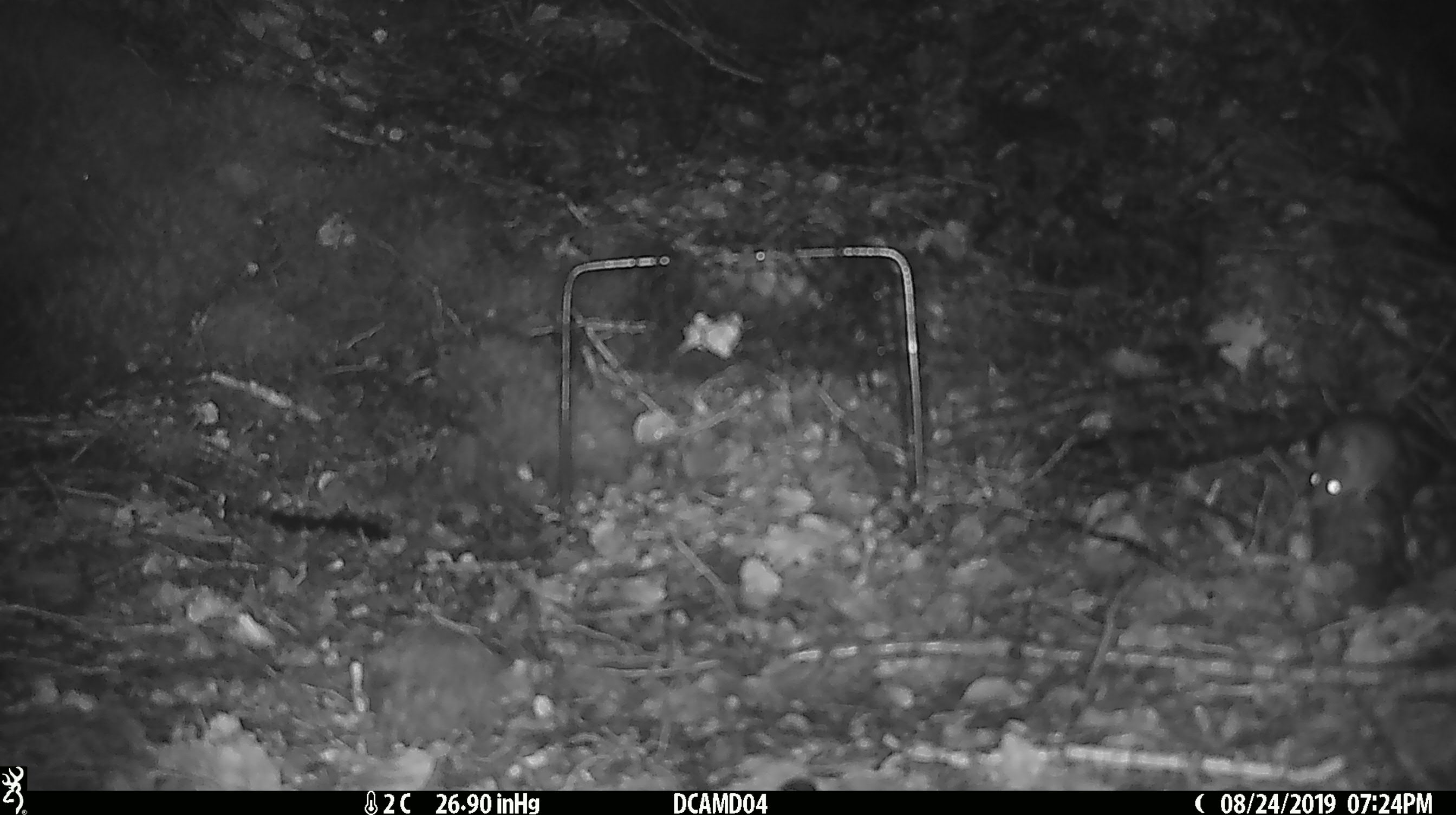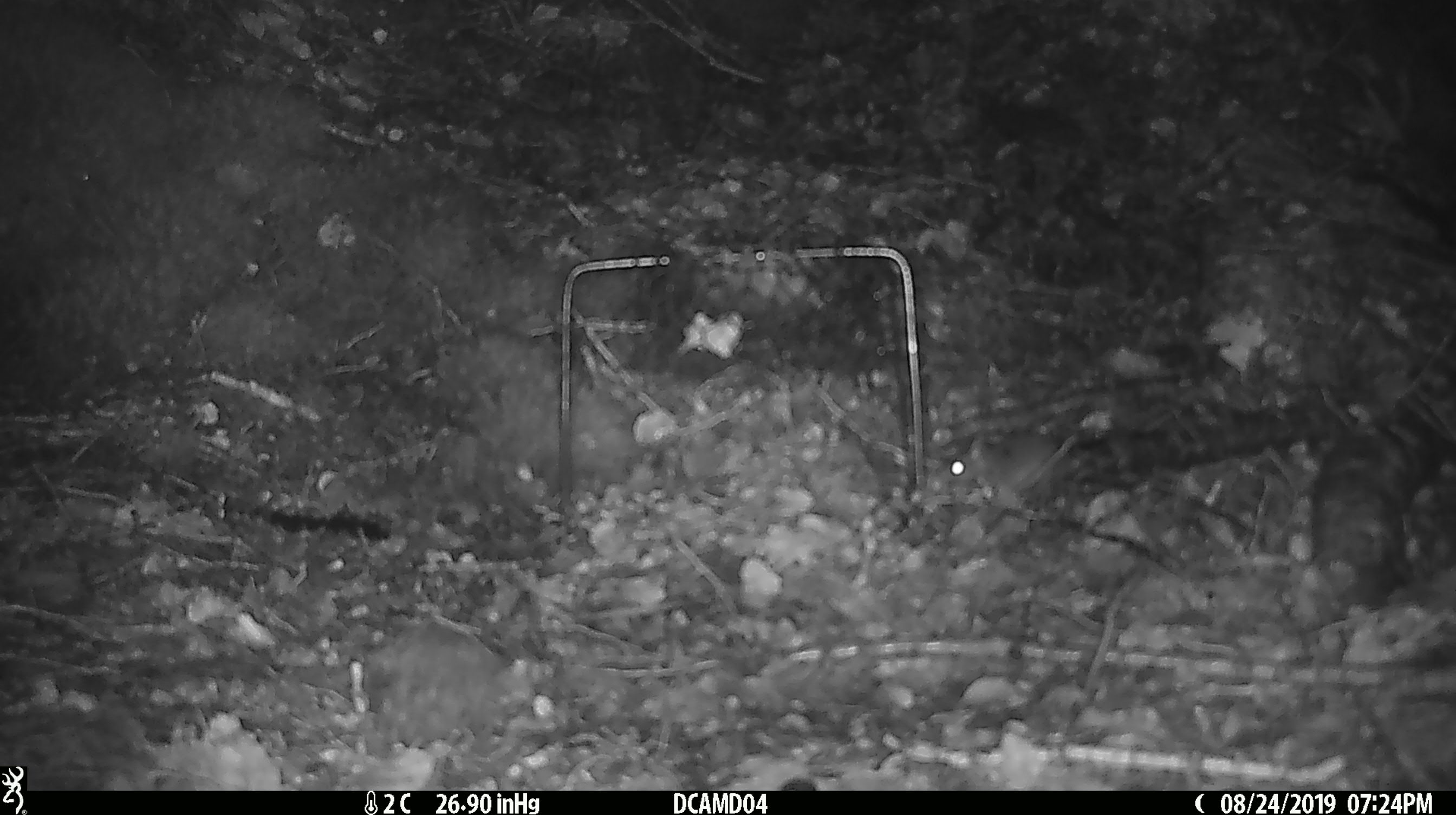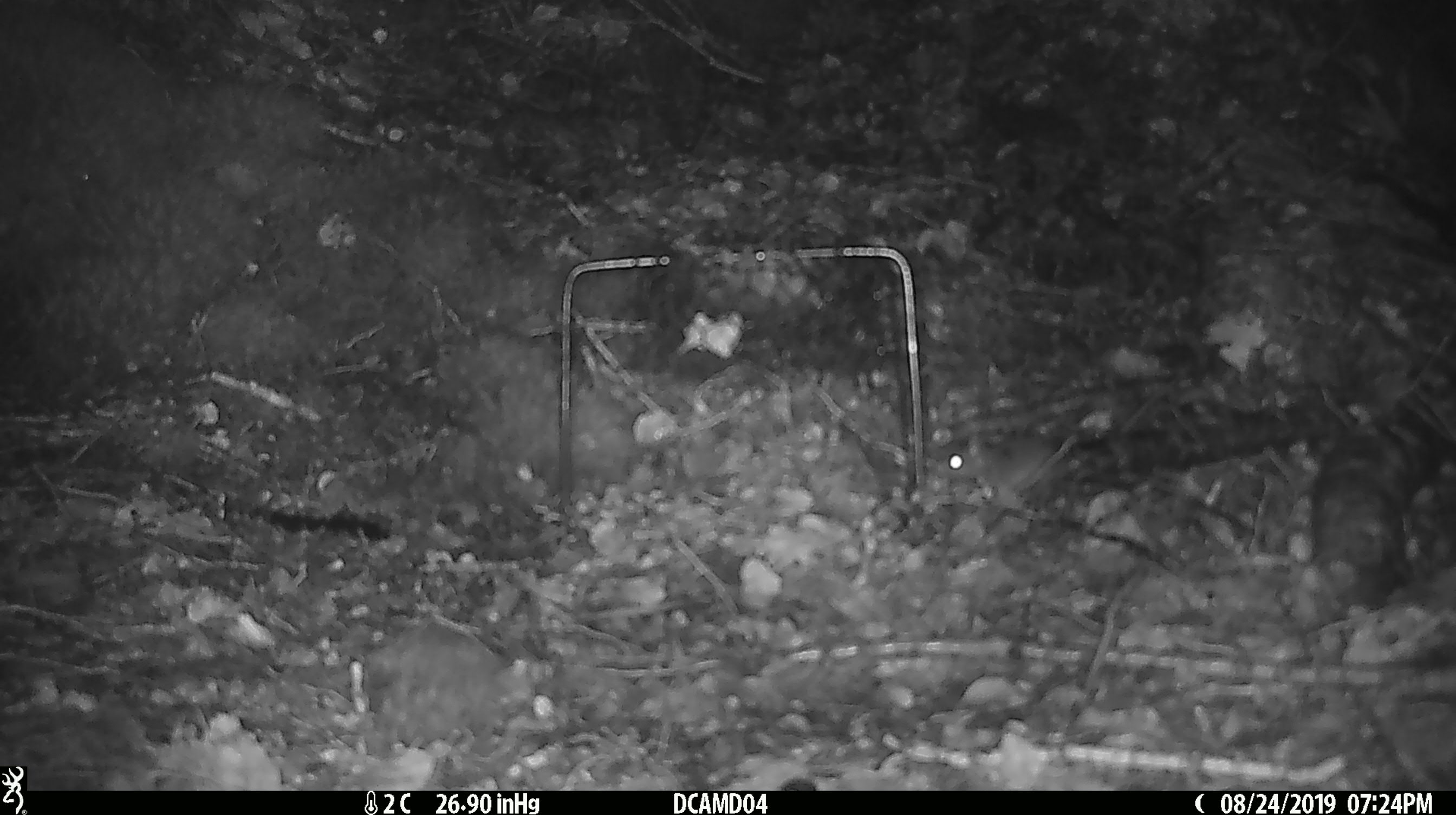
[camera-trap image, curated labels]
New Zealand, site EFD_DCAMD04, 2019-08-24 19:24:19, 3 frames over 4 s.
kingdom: Animalia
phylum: Chordata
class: Mammalia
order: Rodentia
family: Muridae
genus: Mus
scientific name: Mus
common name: mouse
Mouse (Mus).